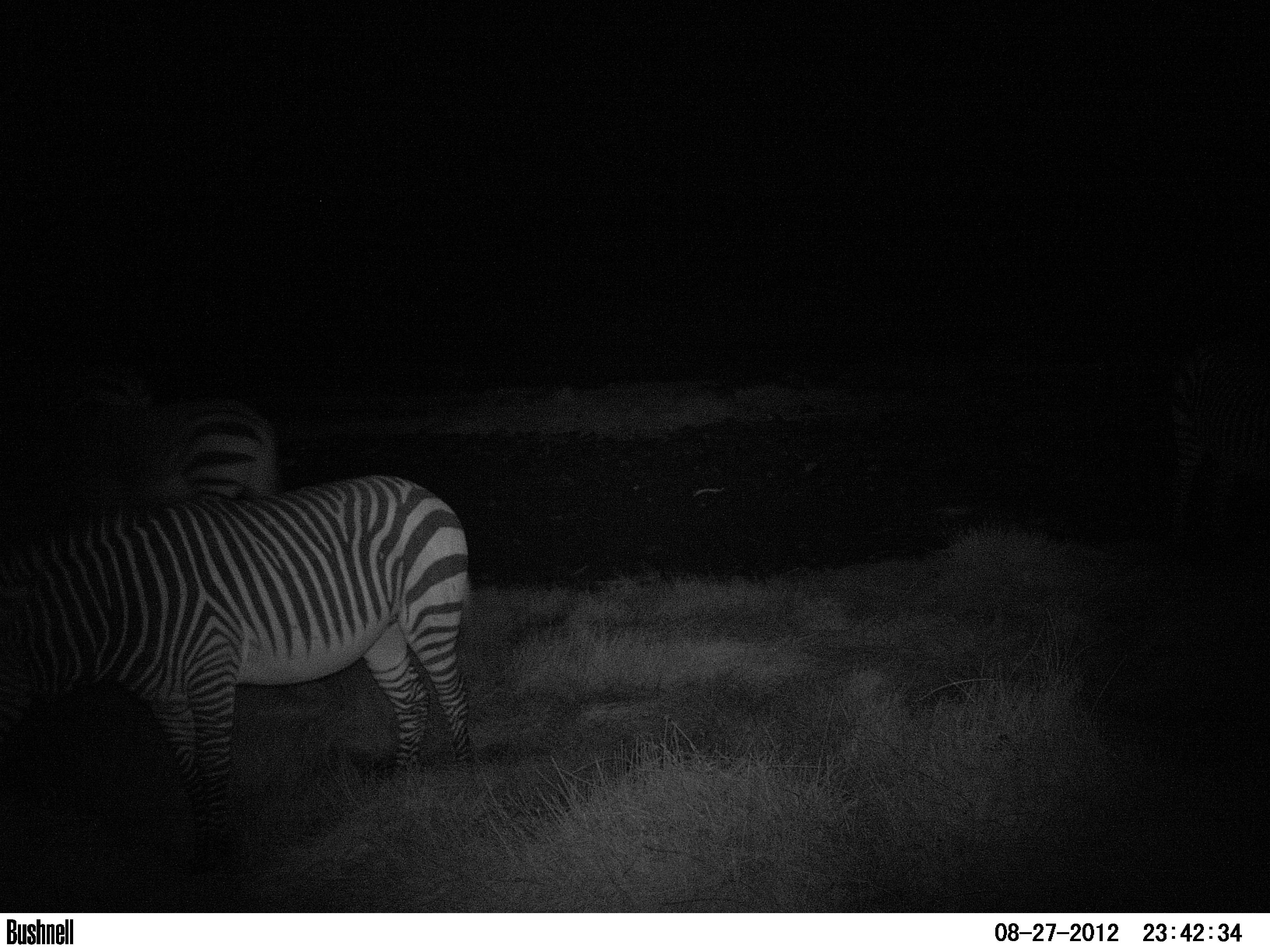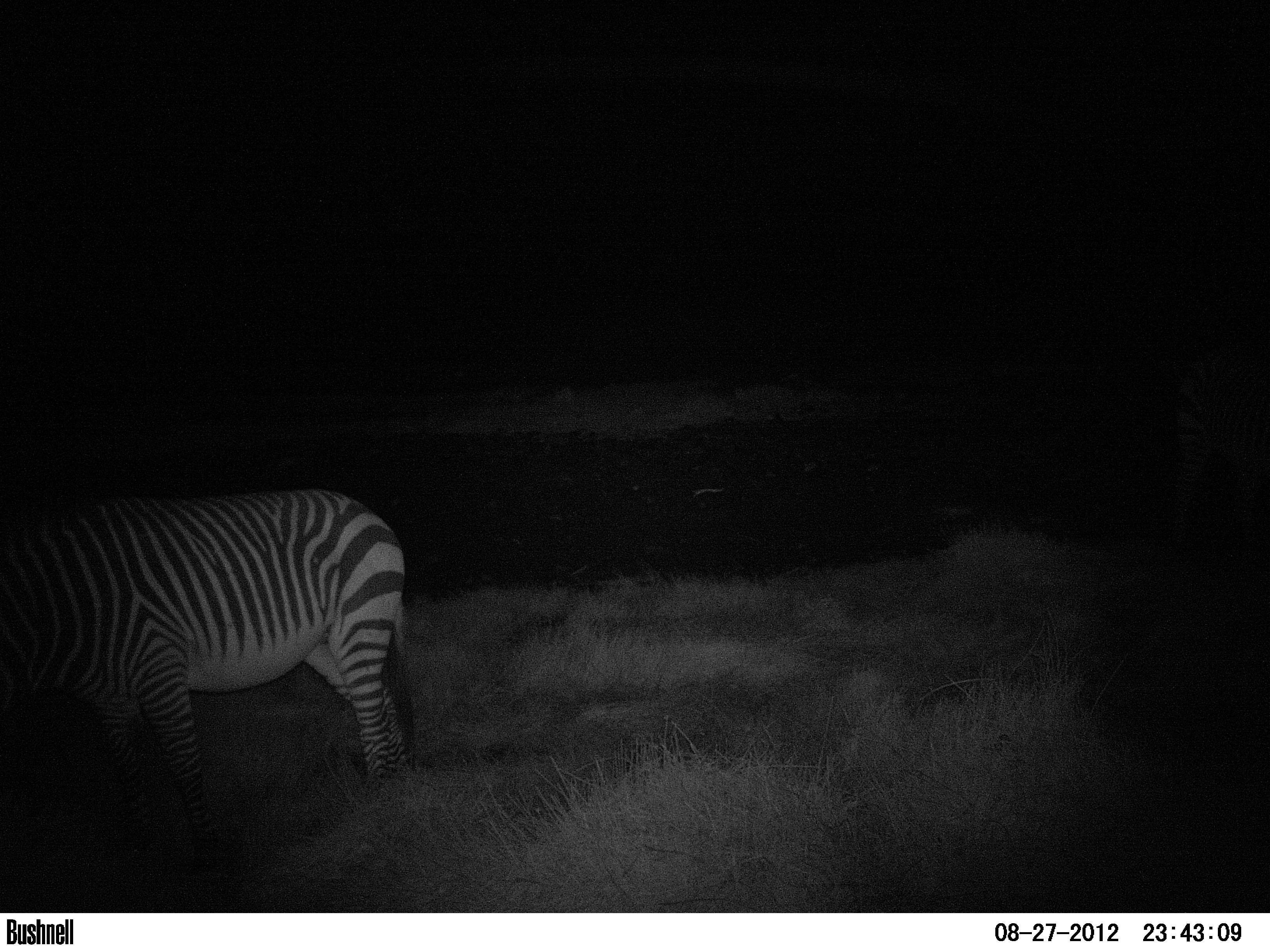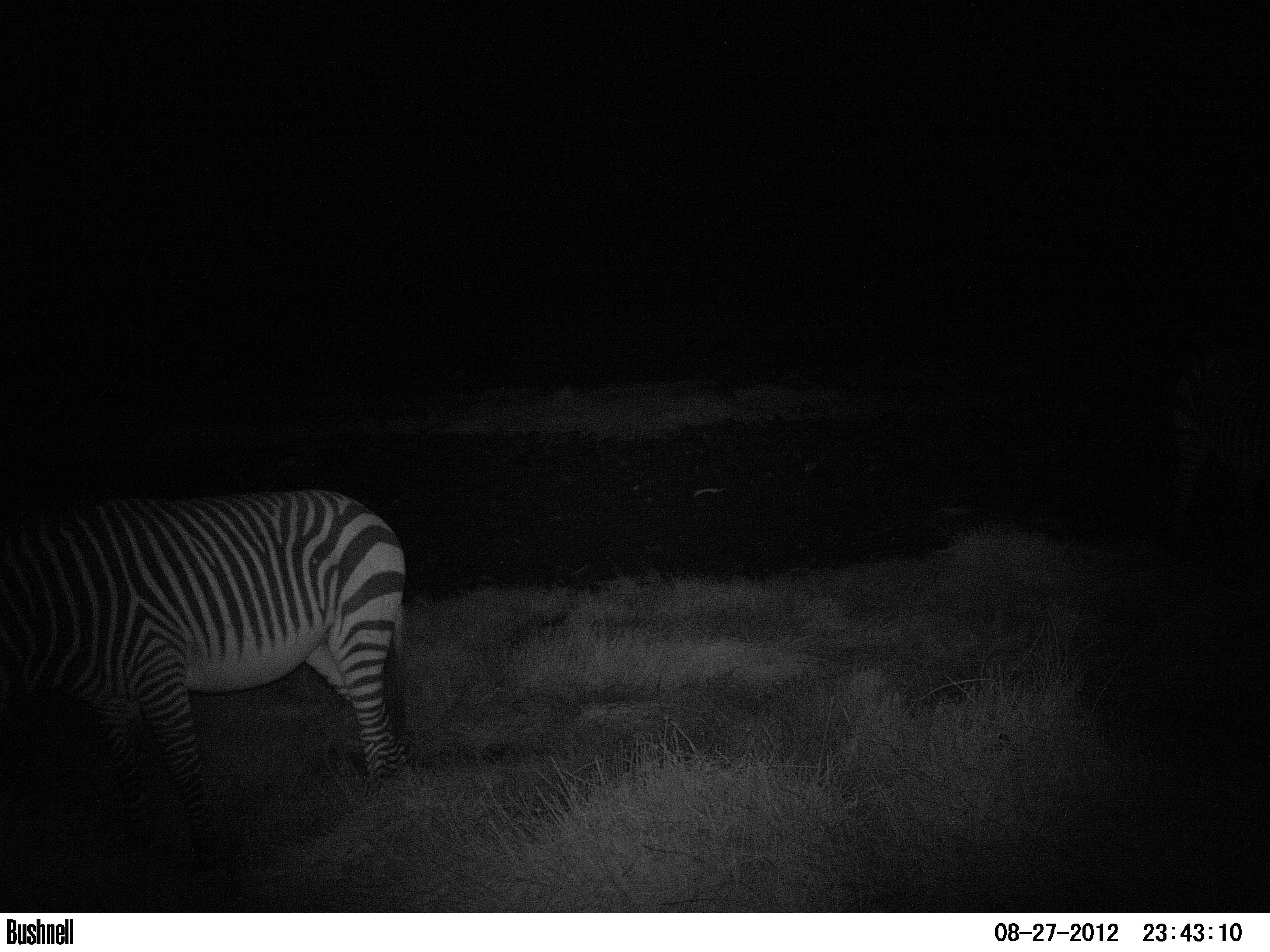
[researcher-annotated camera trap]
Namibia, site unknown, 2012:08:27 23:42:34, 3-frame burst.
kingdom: Animalia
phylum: Chordata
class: Mammalia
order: Perissodactyla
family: Equidae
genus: Equus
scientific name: Equus zebra hartmannae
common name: hartmann's mountain zebra